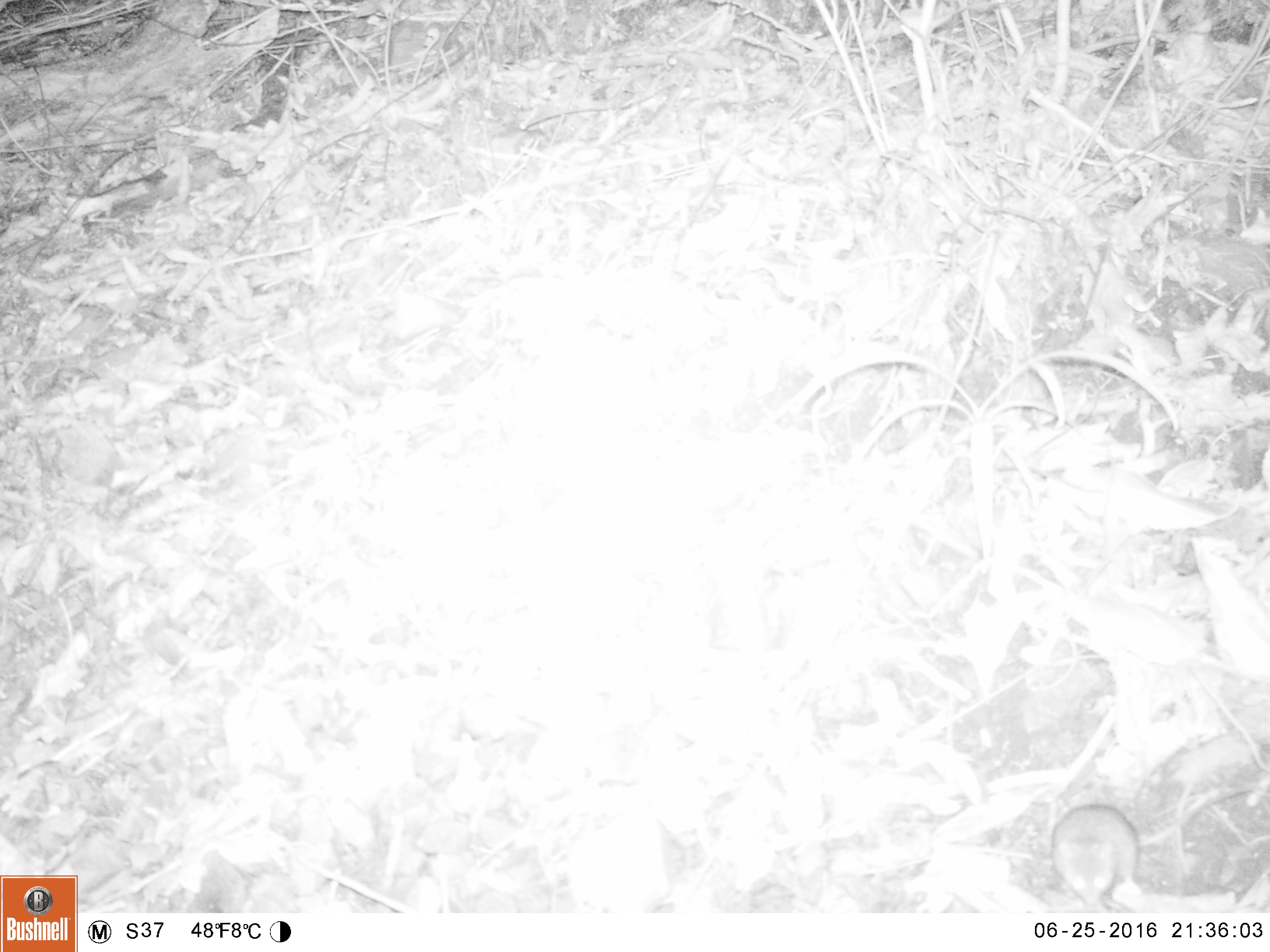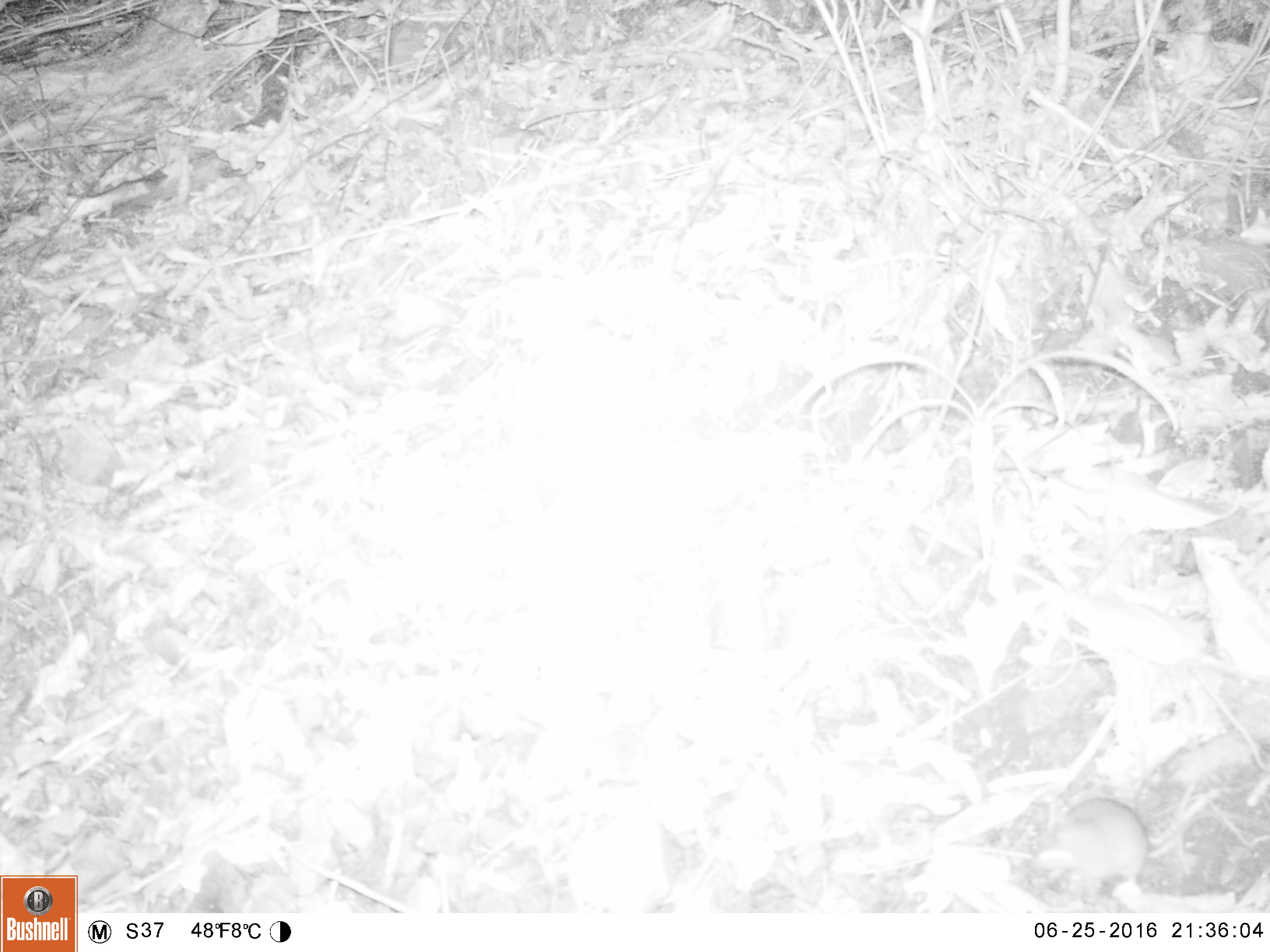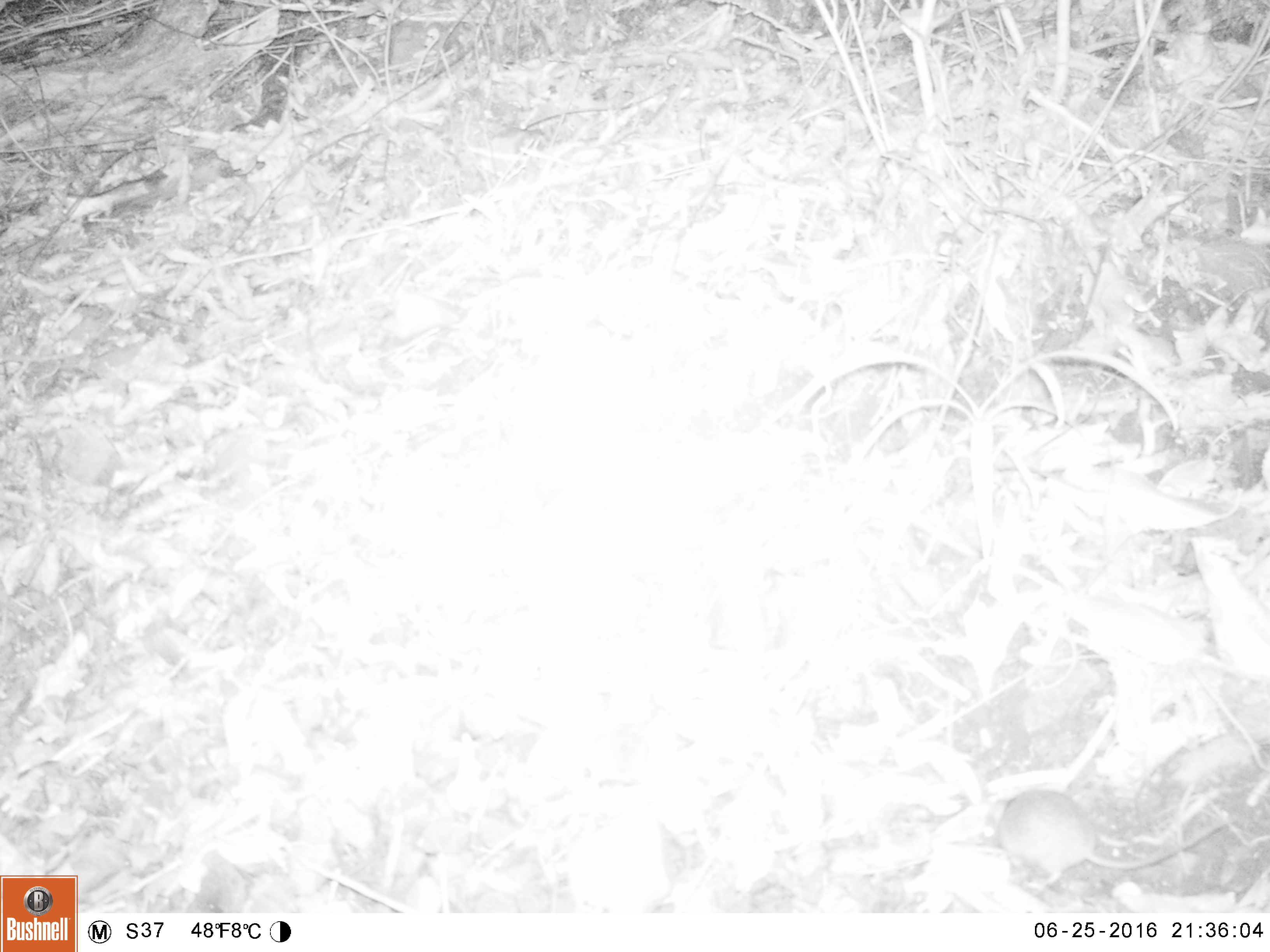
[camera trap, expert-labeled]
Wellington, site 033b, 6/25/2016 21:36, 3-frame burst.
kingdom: Animalia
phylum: Chordata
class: Mammalia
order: Rodentia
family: Muridae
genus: Mus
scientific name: Mus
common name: mouse